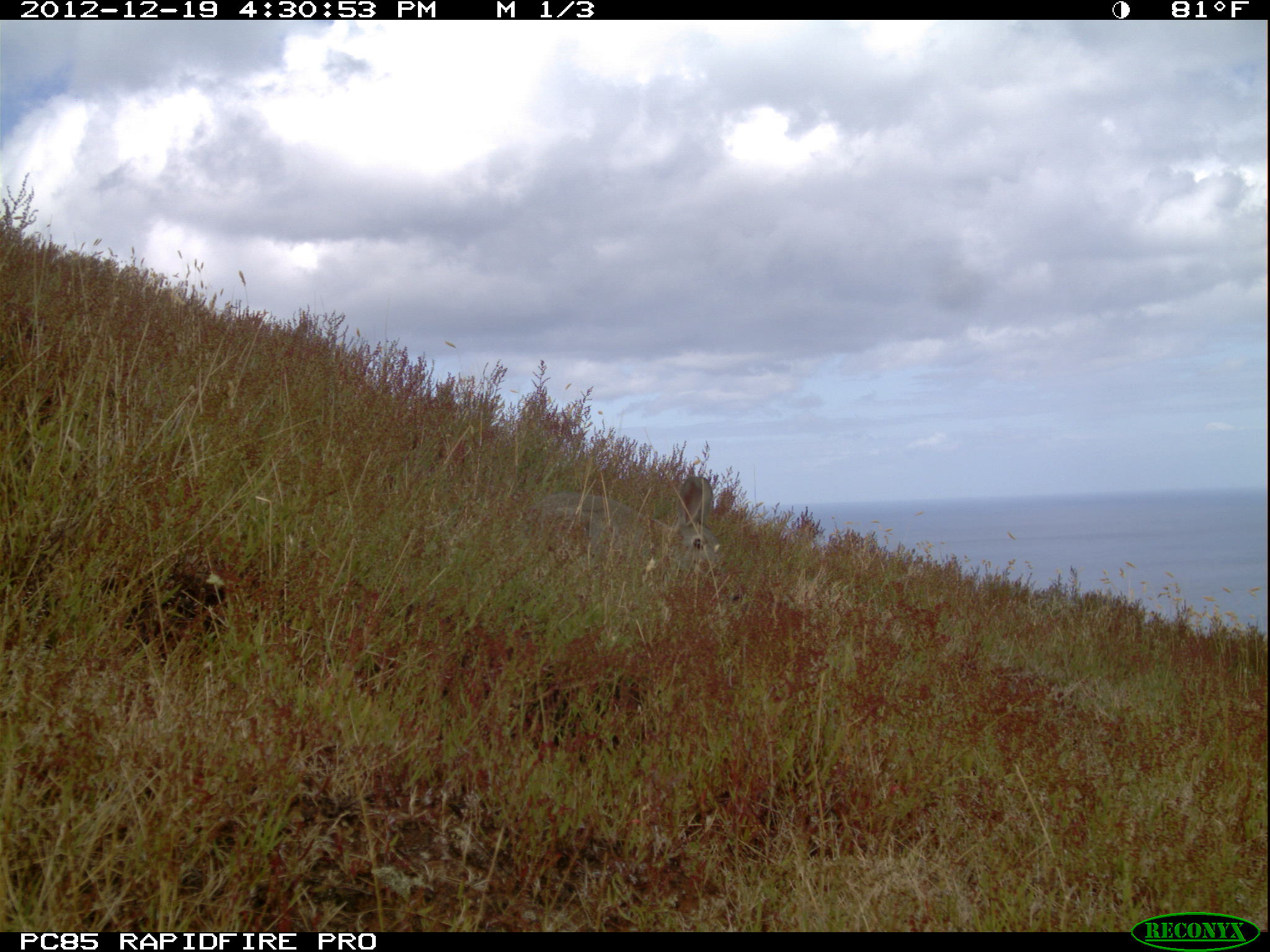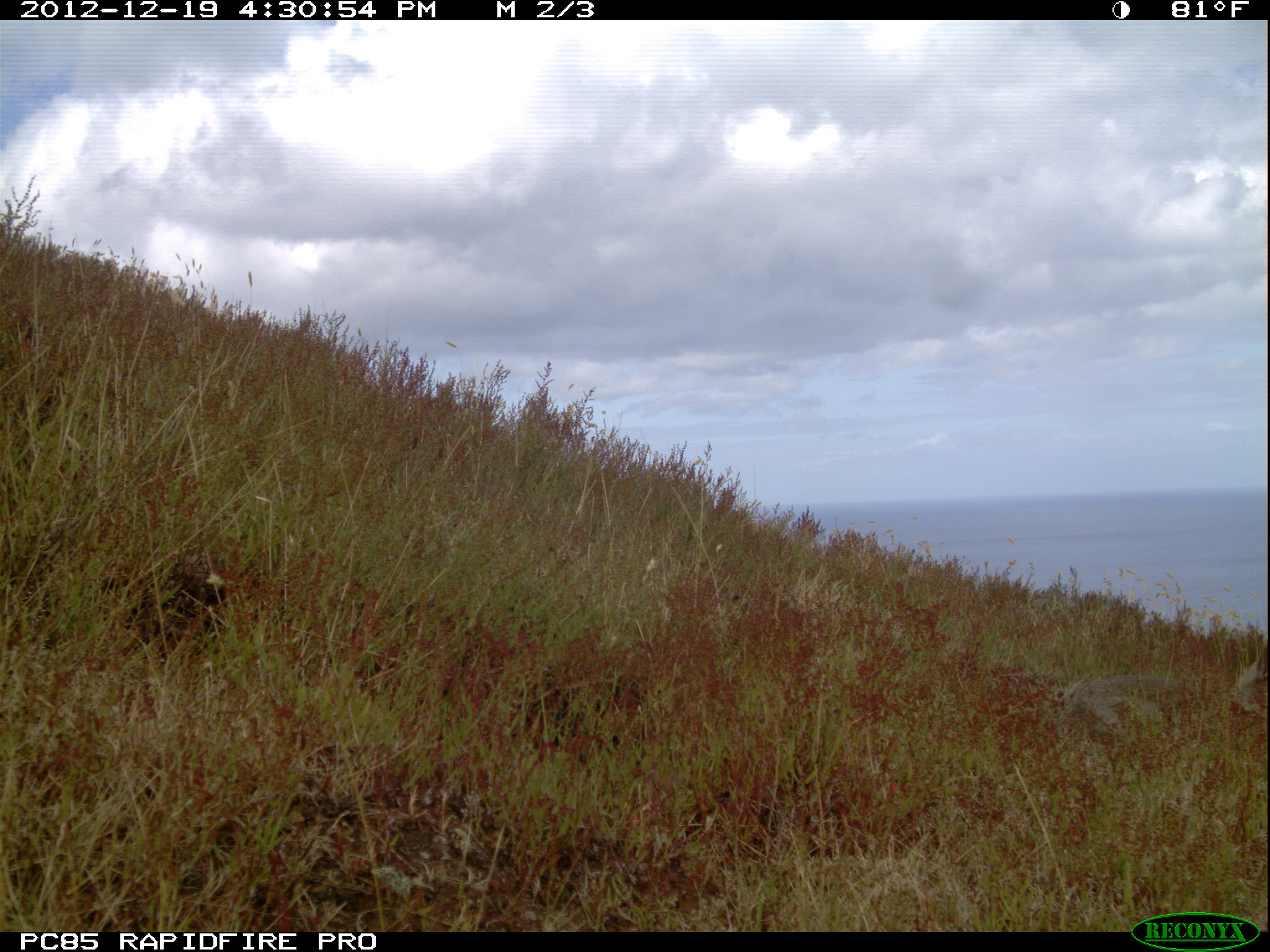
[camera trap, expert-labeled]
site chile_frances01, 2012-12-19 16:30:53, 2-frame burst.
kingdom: Animalia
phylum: Chordata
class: Mammalia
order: Lagomorpha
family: Leporidae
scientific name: Leporidae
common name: rabbits and hares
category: rabbit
Rabbit (rabbits and hares) (Leporidae).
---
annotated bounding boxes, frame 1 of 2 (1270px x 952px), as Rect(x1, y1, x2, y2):
rabbit: Rect(528, 473, 726, 595)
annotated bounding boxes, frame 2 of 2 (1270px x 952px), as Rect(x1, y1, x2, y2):
rabbit: Rect(1042, 627, 1270, 752)